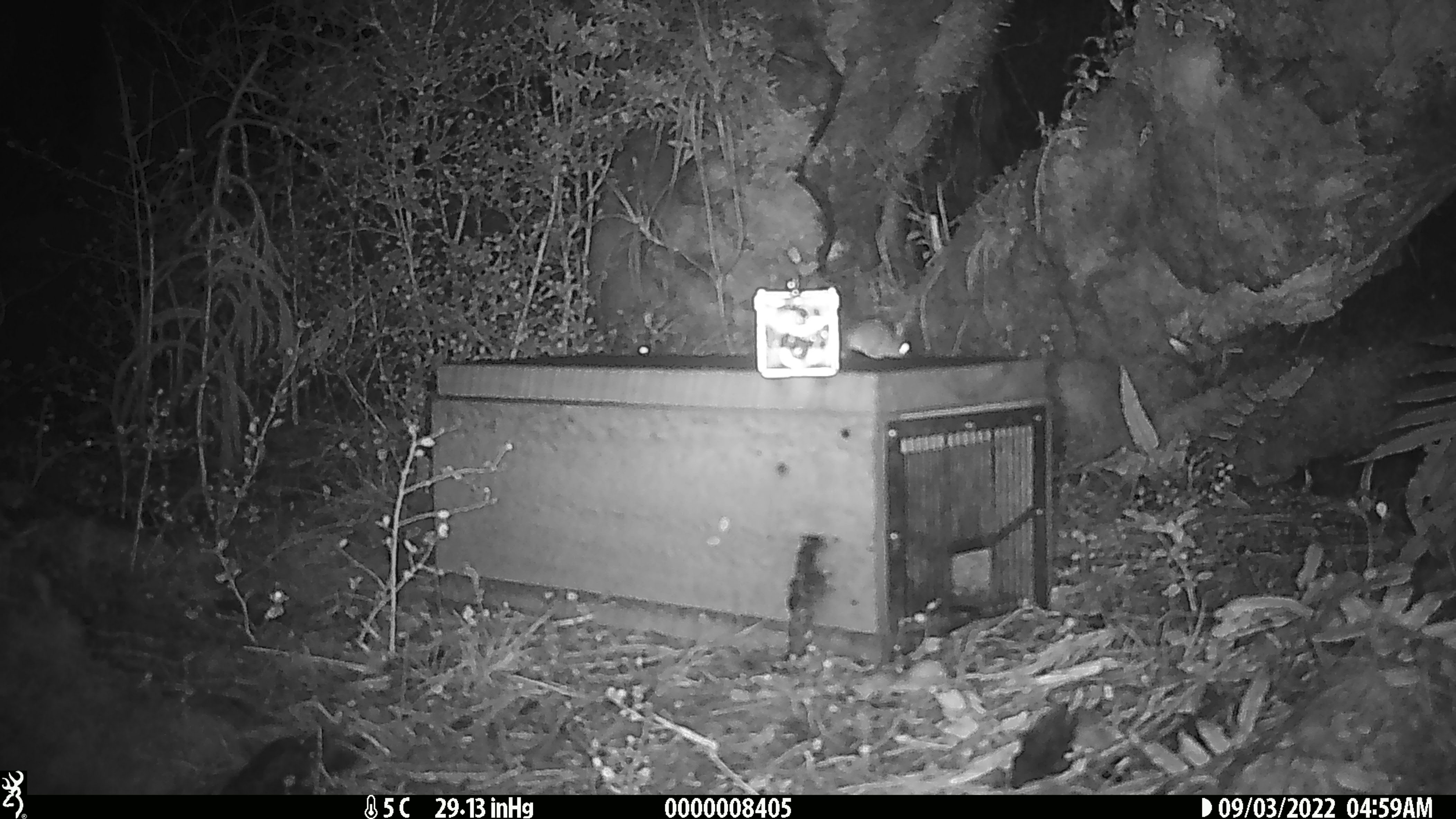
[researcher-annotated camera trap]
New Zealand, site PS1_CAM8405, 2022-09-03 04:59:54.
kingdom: Animalia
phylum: Chordata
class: Mammalia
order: Rodentia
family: Muridae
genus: Mus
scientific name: Mus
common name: mouse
Mouse (Mus).